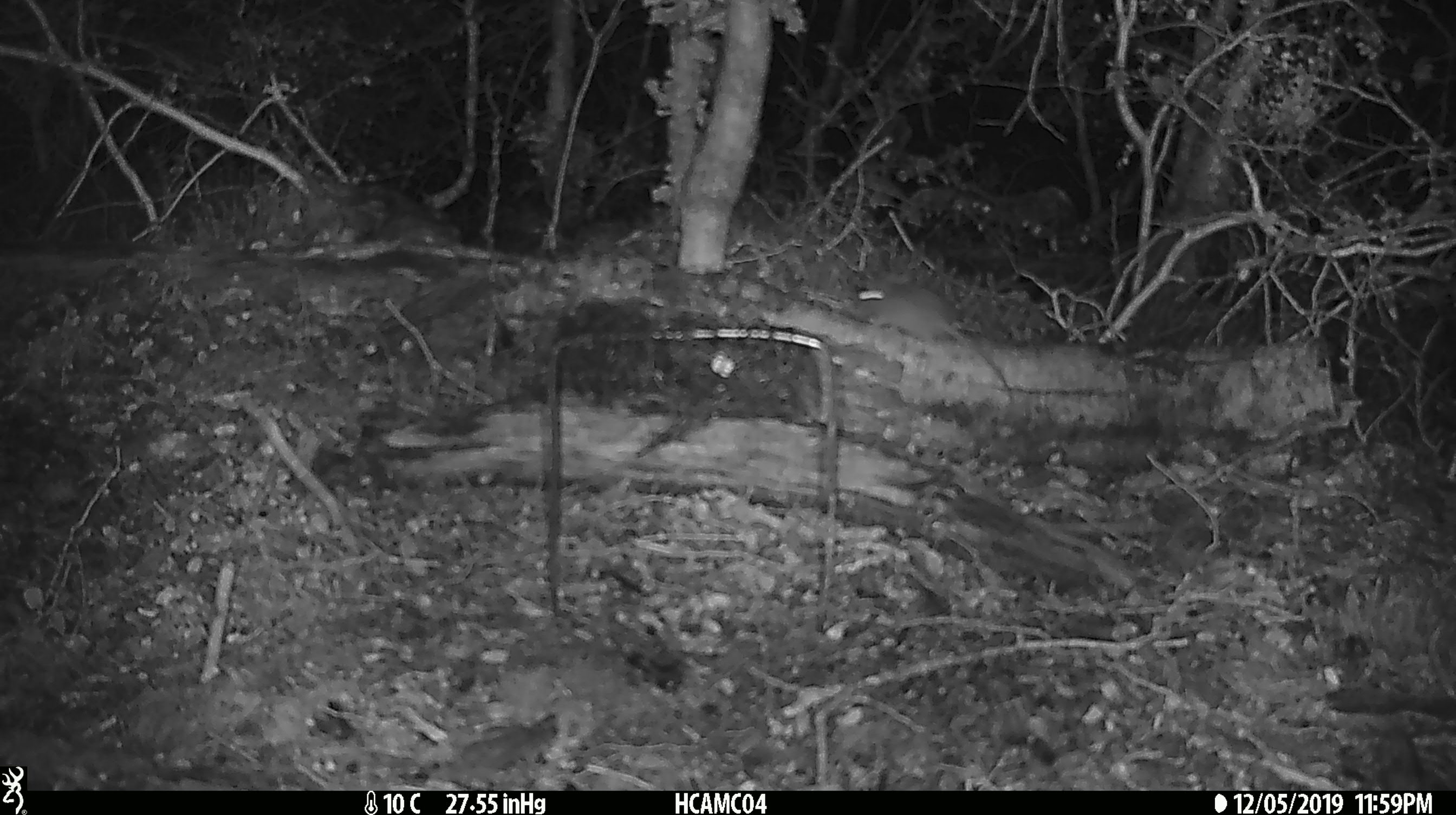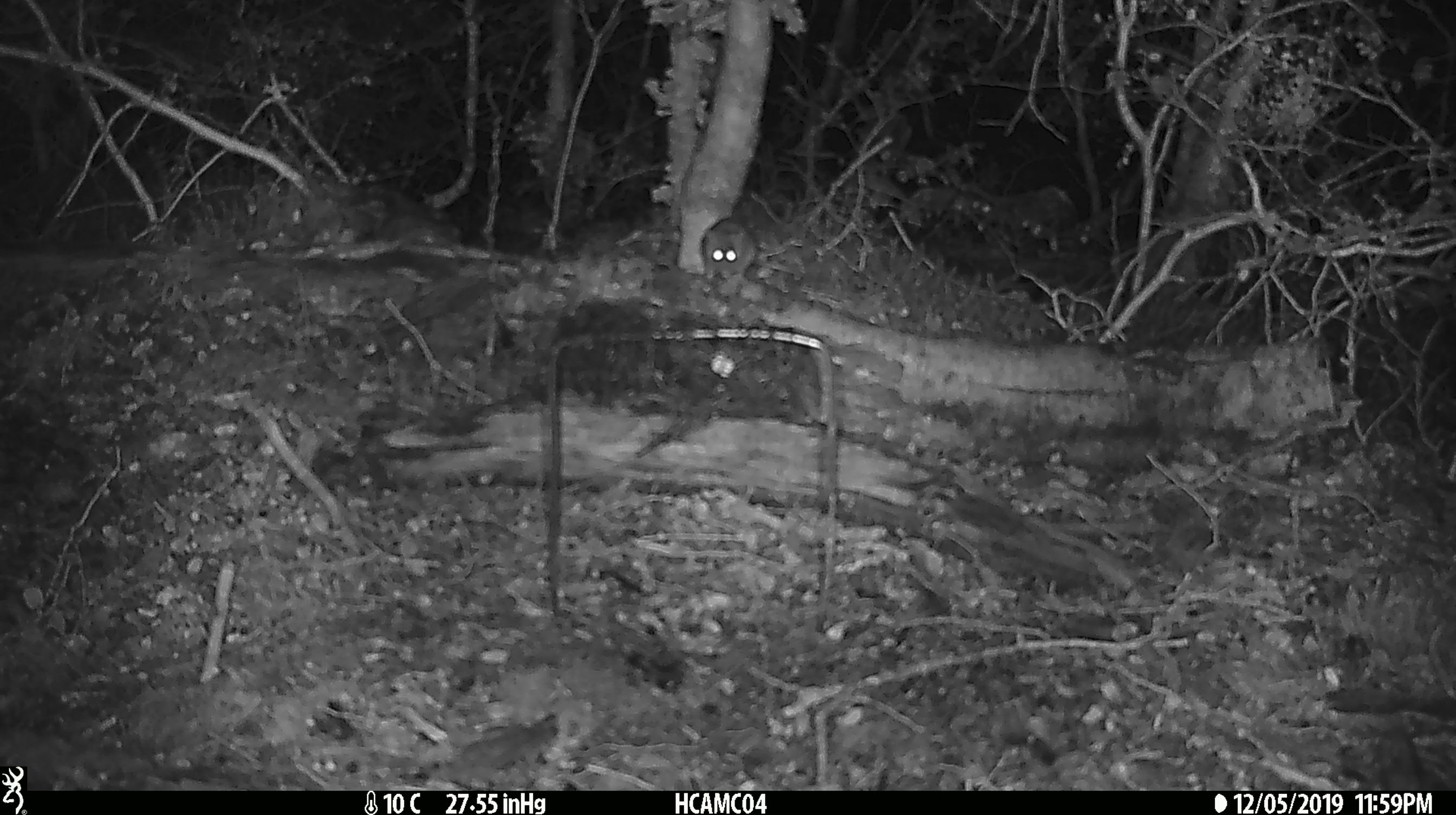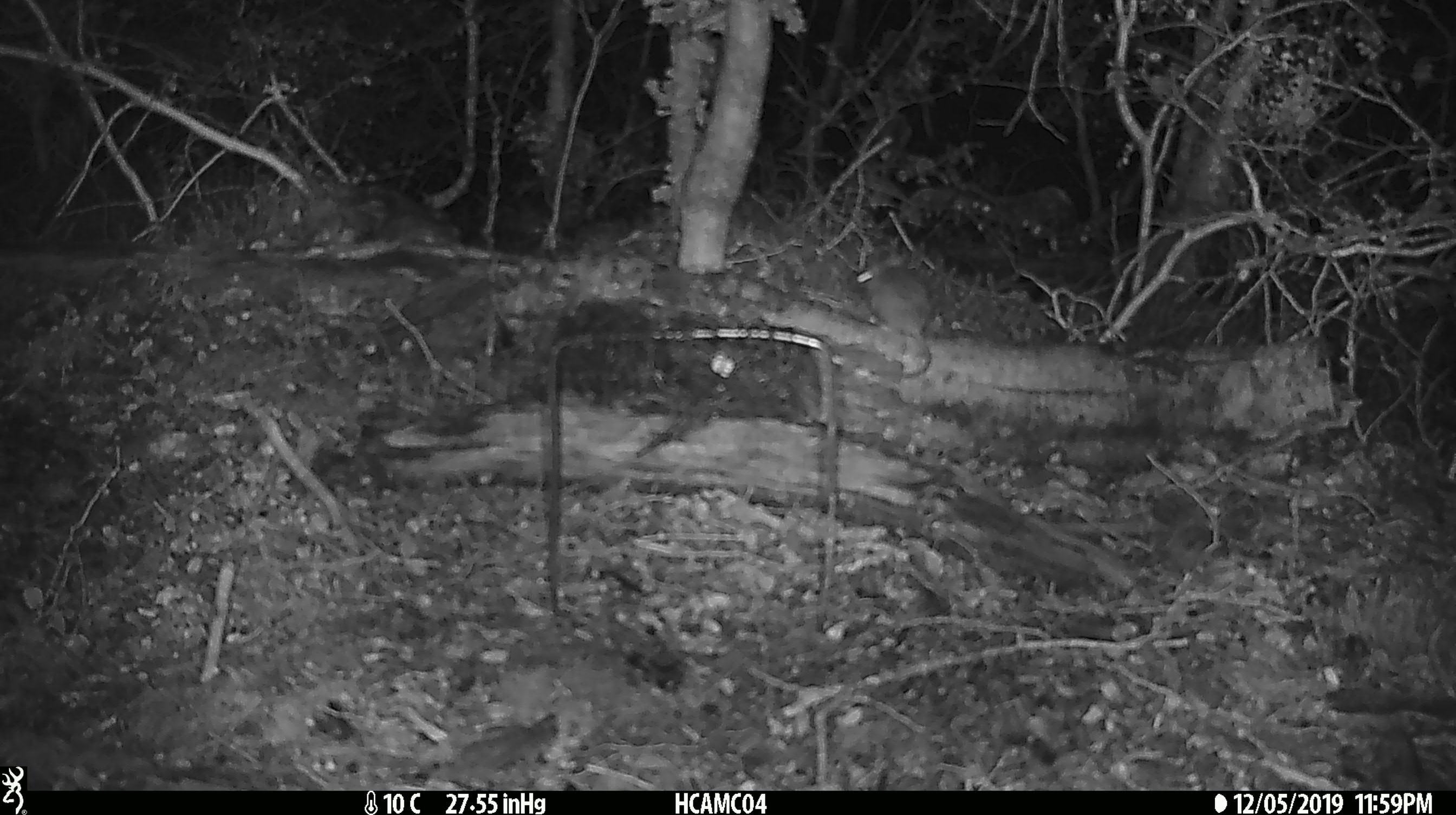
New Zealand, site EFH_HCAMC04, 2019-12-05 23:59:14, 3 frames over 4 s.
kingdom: Animalia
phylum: Chordata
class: Mammalia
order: Rodentia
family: Muridae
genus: Mus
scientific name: Mus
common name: mouse